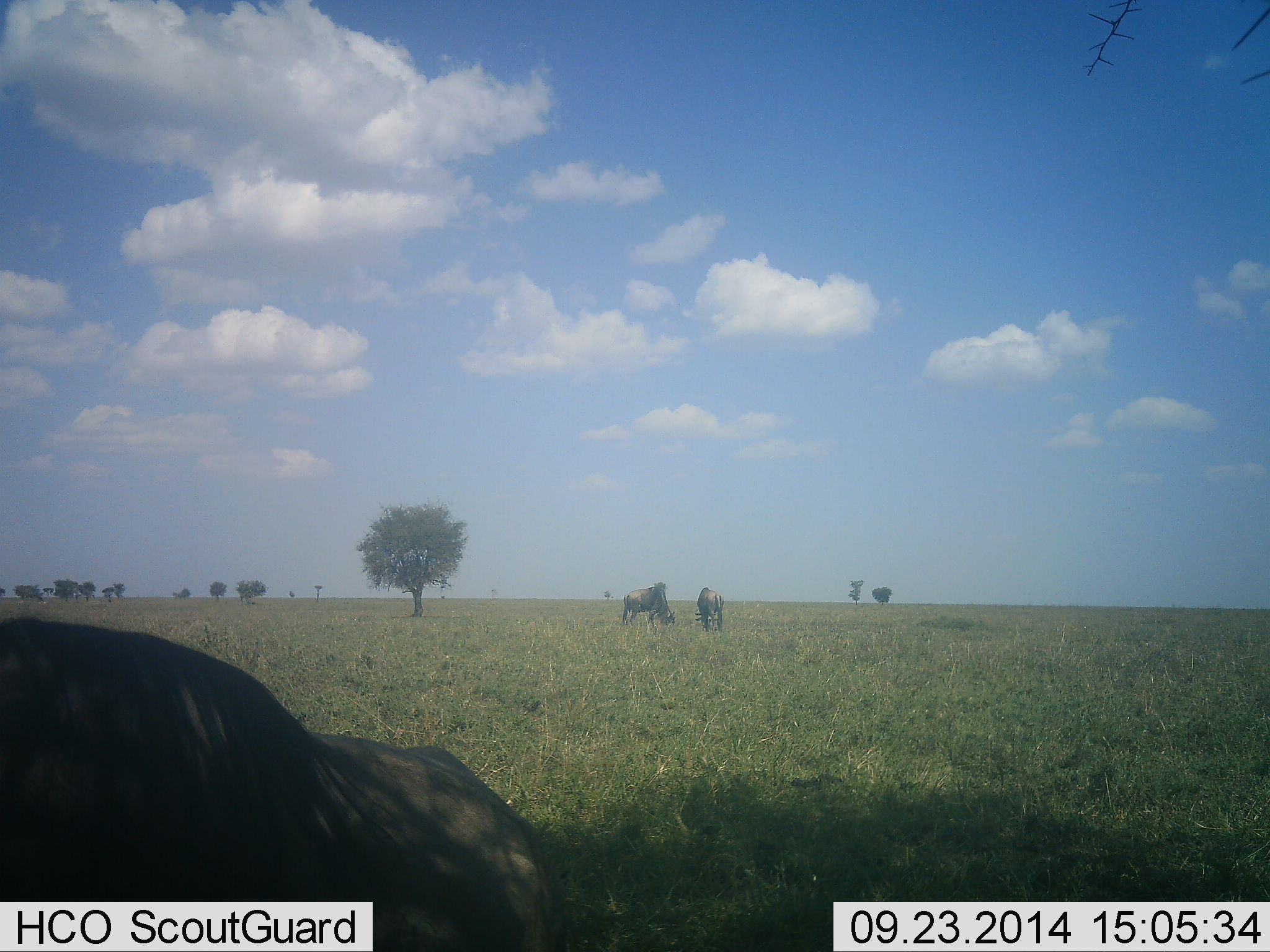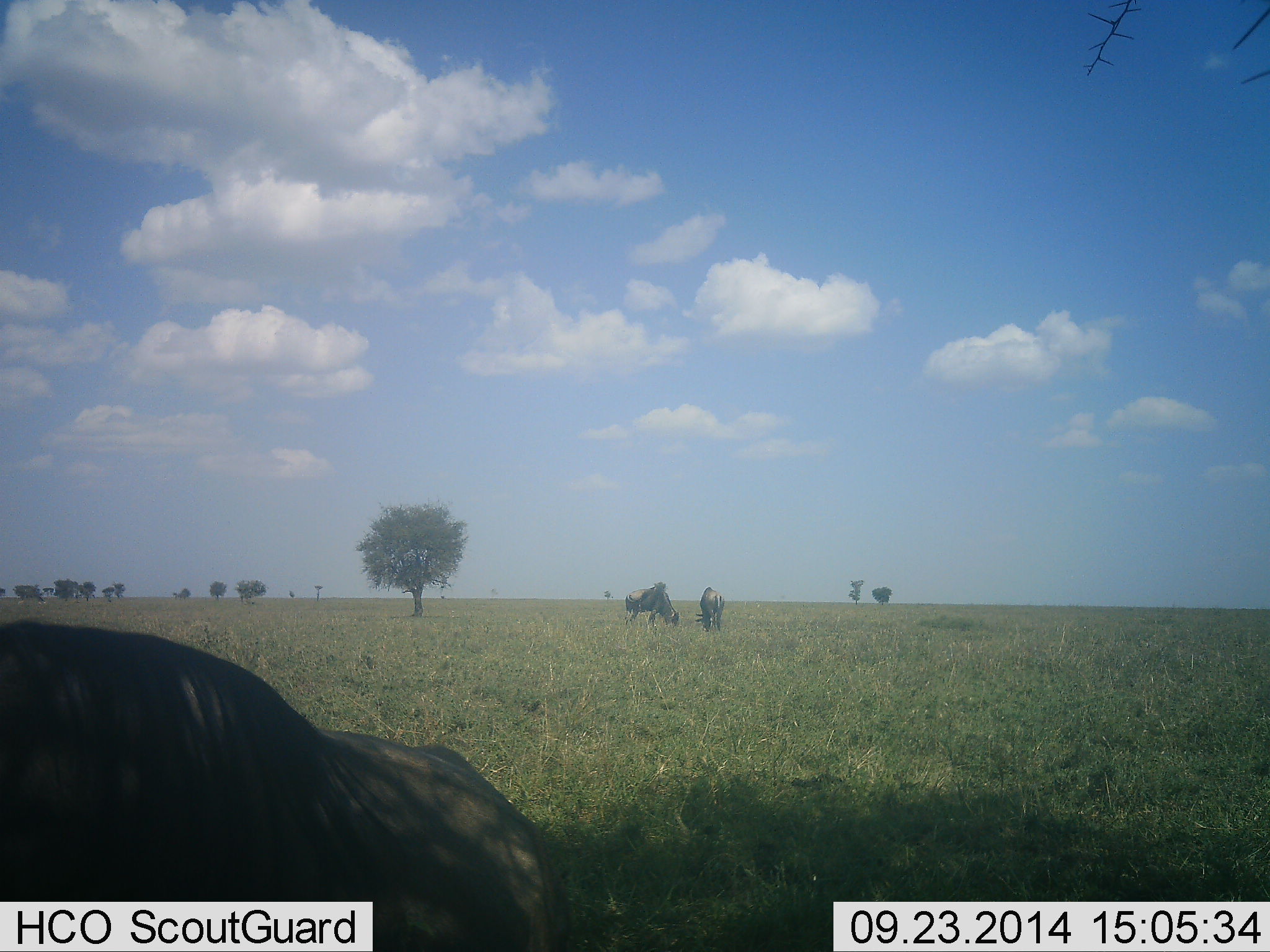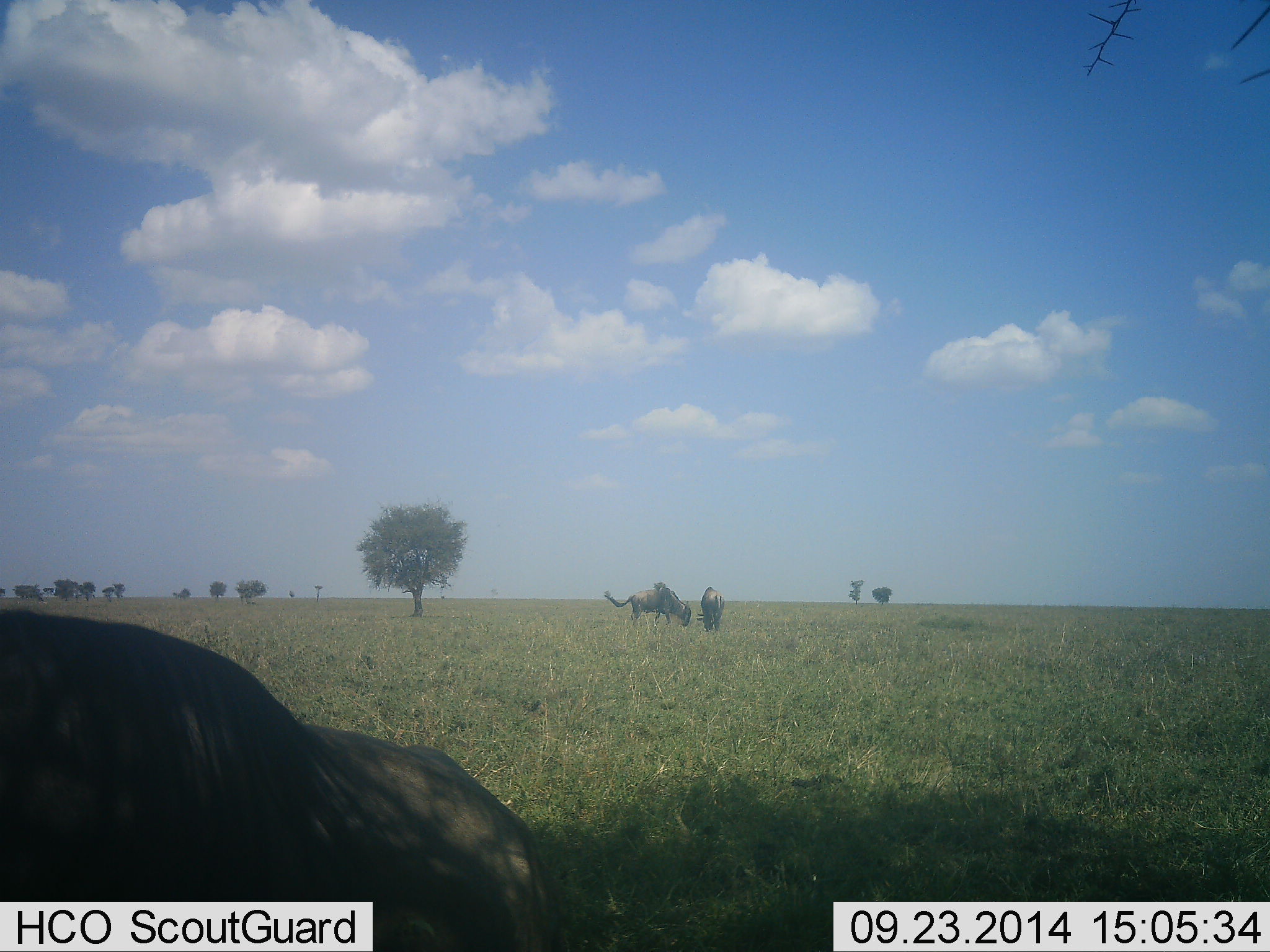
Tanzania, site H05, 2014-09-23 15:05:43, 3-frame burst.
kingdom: Animalia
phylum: Chordata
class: Mammalia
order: Artiodactyla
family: Bovidae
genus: Connochaetes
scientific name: Connochaetes taurinus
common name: blue wildebeest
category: wildebeest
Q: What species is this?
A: Wildebeest (blue wildebeest) (Connochaetes taurinus).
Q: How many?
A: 3.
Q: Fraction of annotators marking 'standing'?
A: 30%.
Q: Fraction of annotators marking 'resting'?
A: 40%.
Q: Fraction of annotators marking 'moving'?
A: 0%.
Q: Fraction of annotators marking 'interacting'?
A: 10%.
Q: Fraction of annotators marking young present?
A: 0%.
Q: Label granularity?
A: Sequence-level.